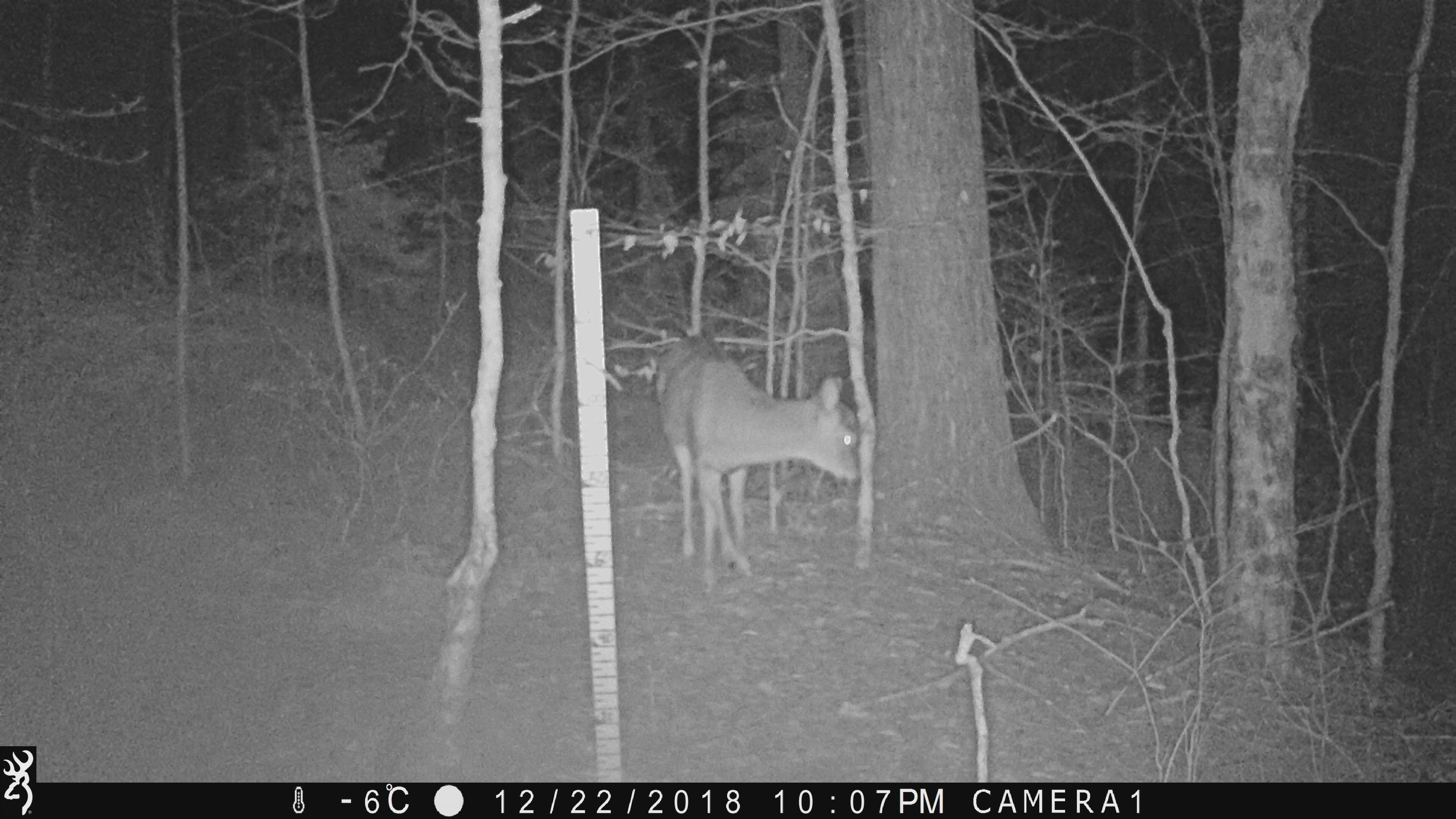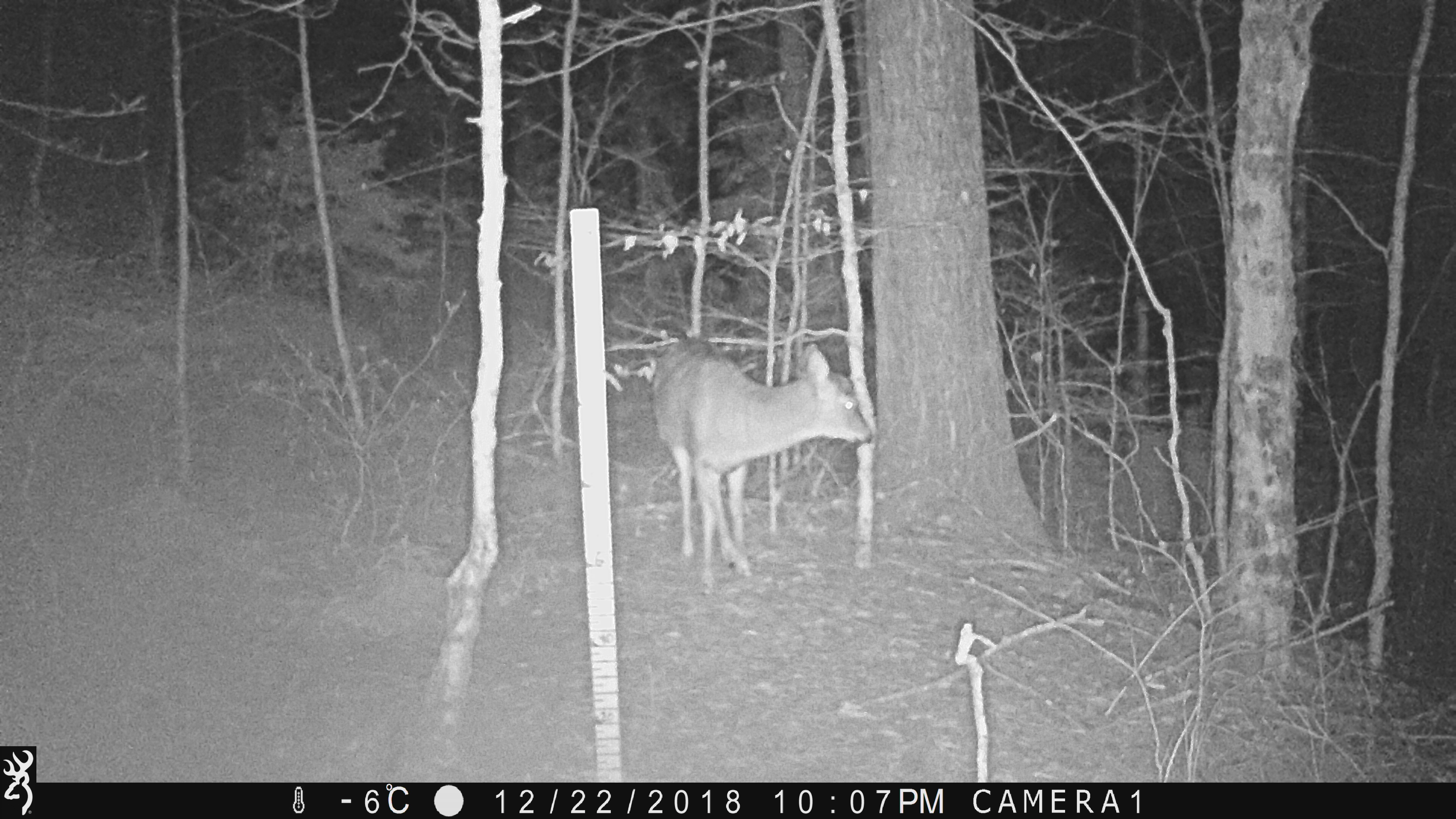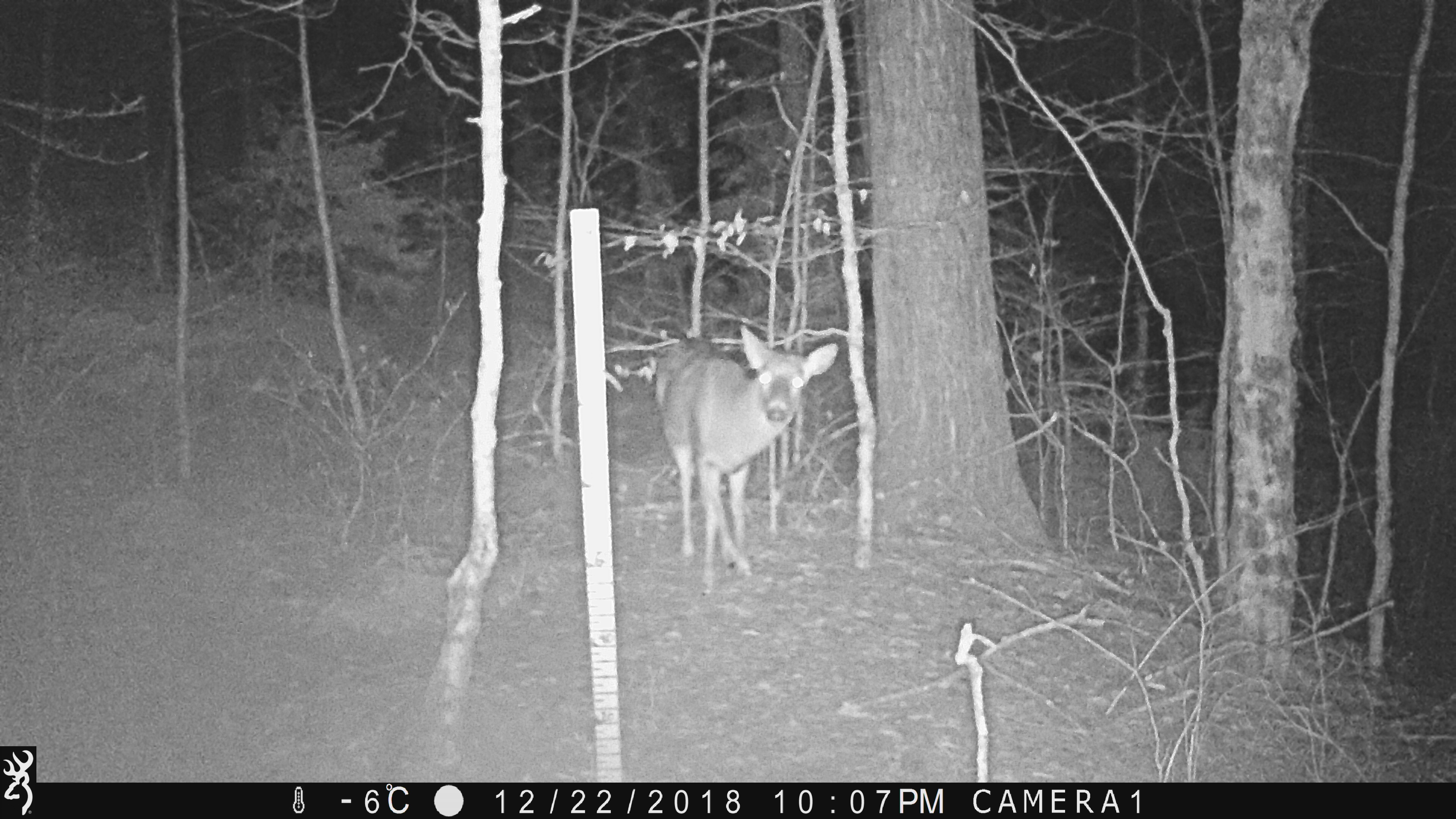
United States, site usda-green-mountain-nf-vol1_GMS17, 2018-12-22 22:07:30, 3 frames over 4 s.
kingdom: Animalia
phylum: Chordata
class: Mammalia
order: Artiodactyla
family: Cervidae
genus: Odocoileus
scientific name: Odocoileus virginianus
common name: white-tailed deer